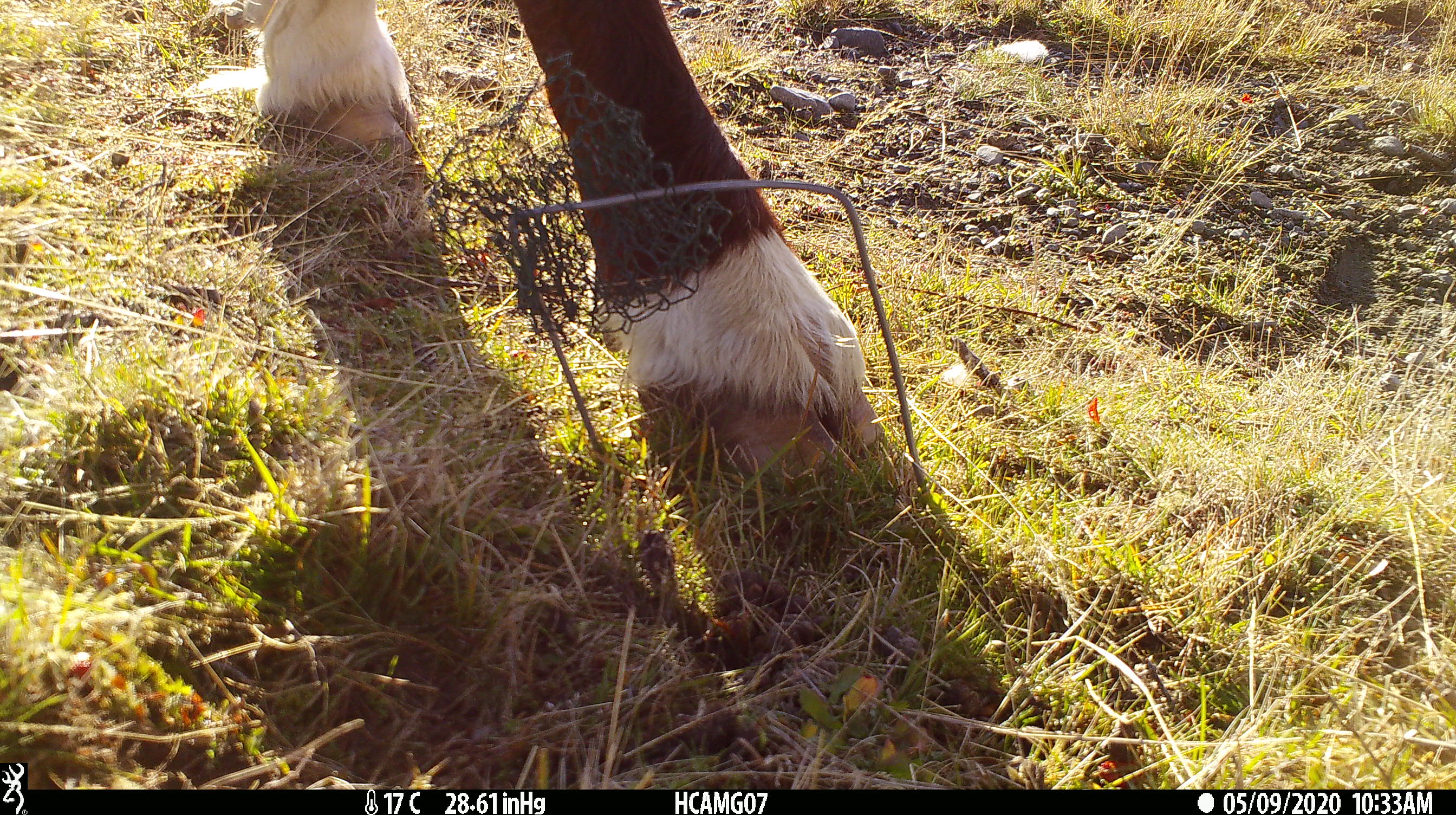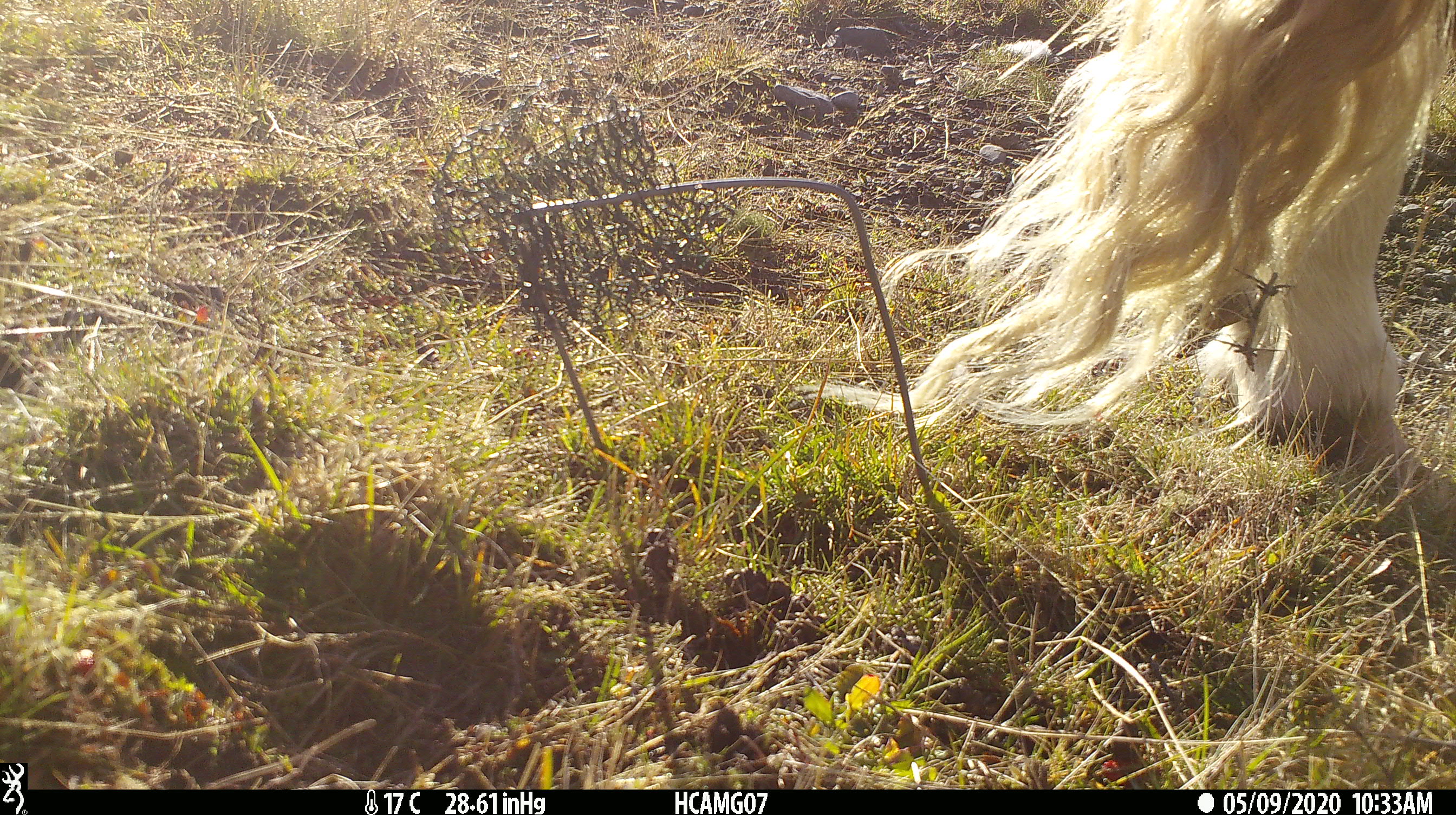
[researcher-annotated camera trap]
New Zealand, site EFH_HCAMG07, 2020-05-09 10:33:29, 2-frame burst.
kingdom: Animalia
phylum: Chordata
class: Mammalia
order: Artiodactyla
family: Bovidae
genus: Bos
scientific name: Bos taurus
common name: domestic cow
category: cow